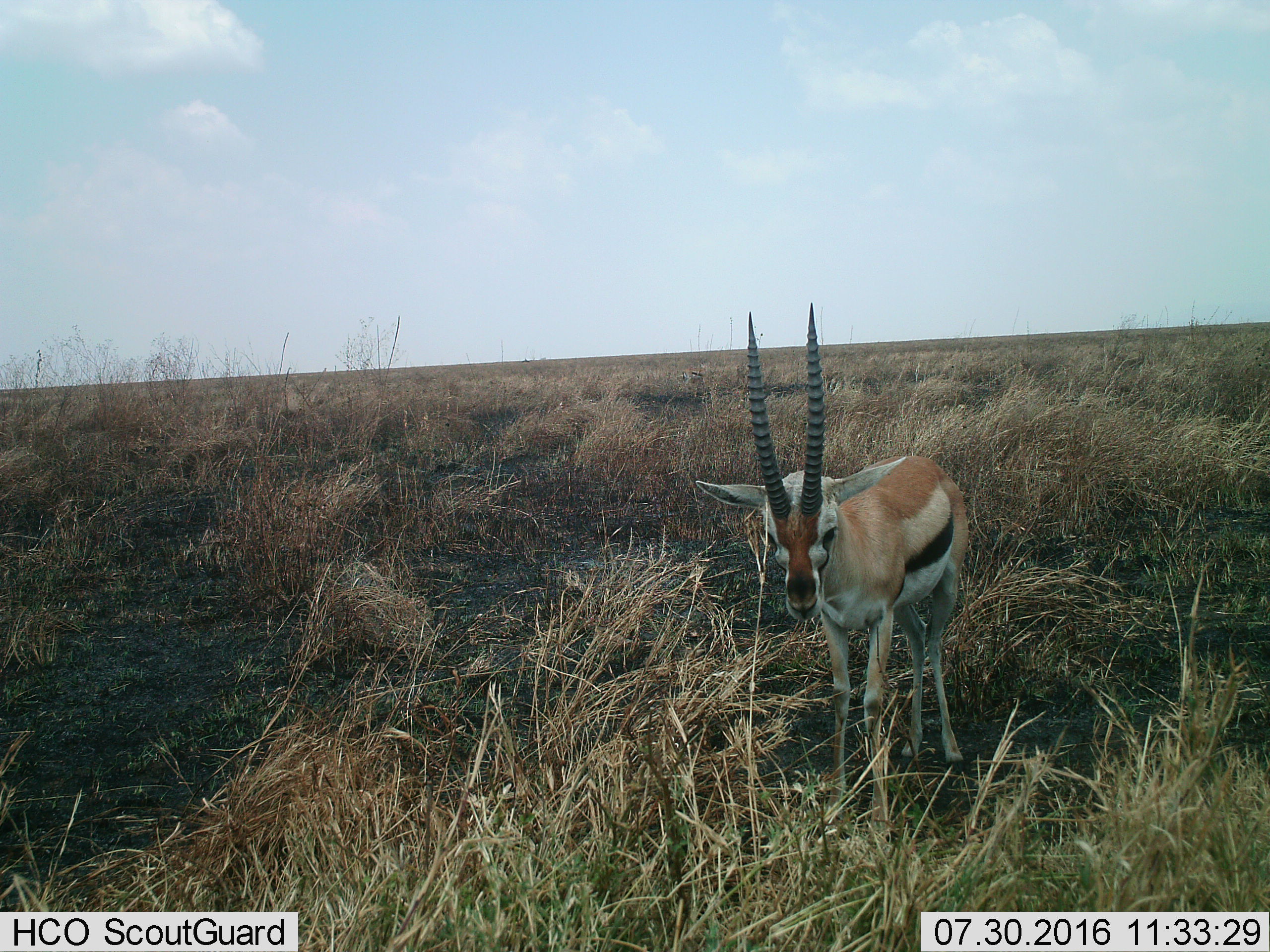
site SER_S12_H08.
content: unidentified animal